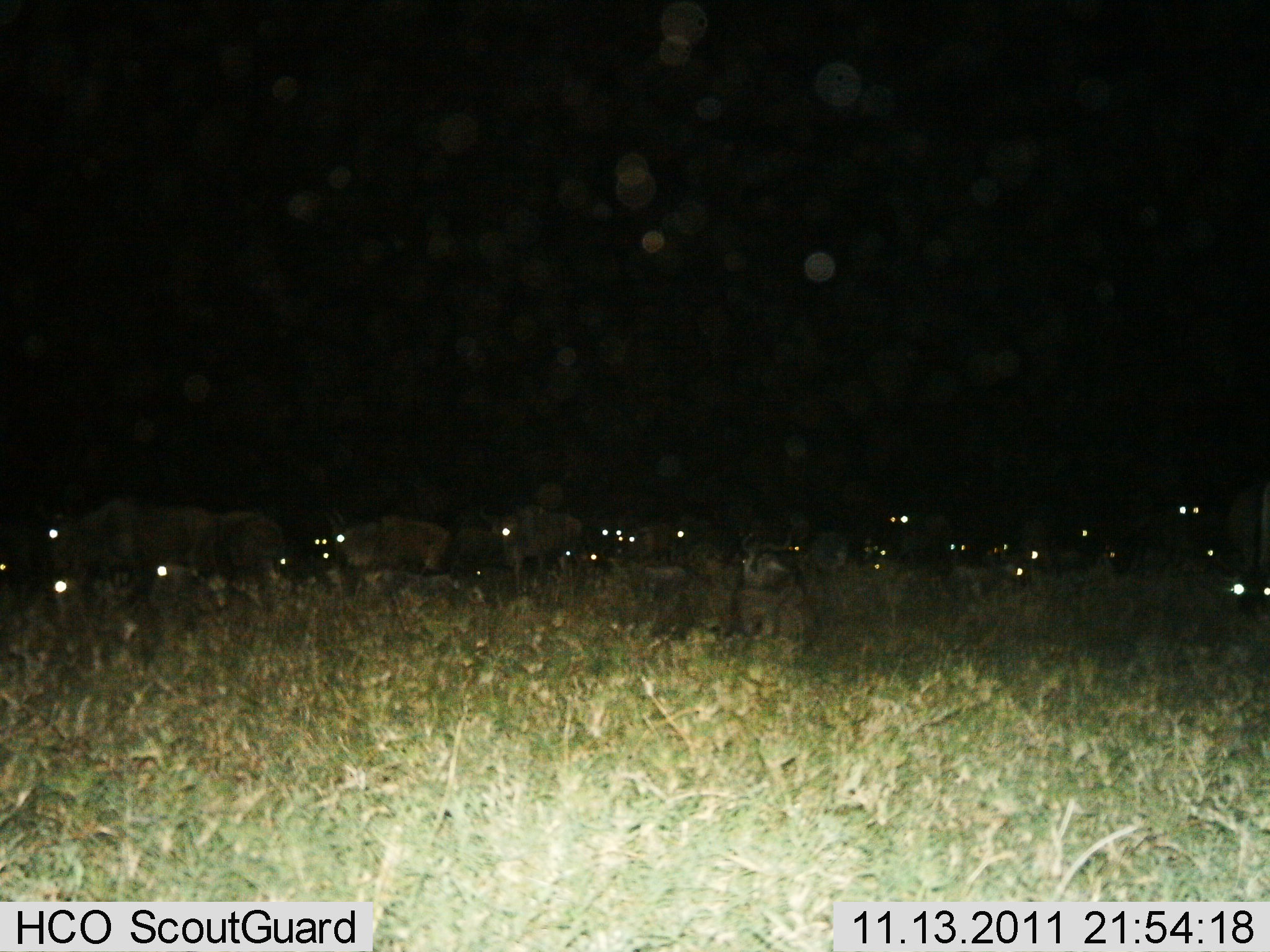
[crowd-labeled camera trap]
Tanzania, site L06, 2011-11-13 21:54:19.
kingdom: Animalia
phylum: Chordata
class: Mammalia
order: Artiodactyla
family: Bovidae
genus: Connochaetes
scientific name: Connochaetes taurinus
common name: blue wildebeest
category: wildebeest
Wildebeest (blue wildebeest) (Connochaetes taurinus), count 11-50. Behavior (volunteer vote fractions): standing 57%, resting 21%, moving 43%, interacting 0%. Young present (vote fraction): 7%. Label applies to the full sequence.